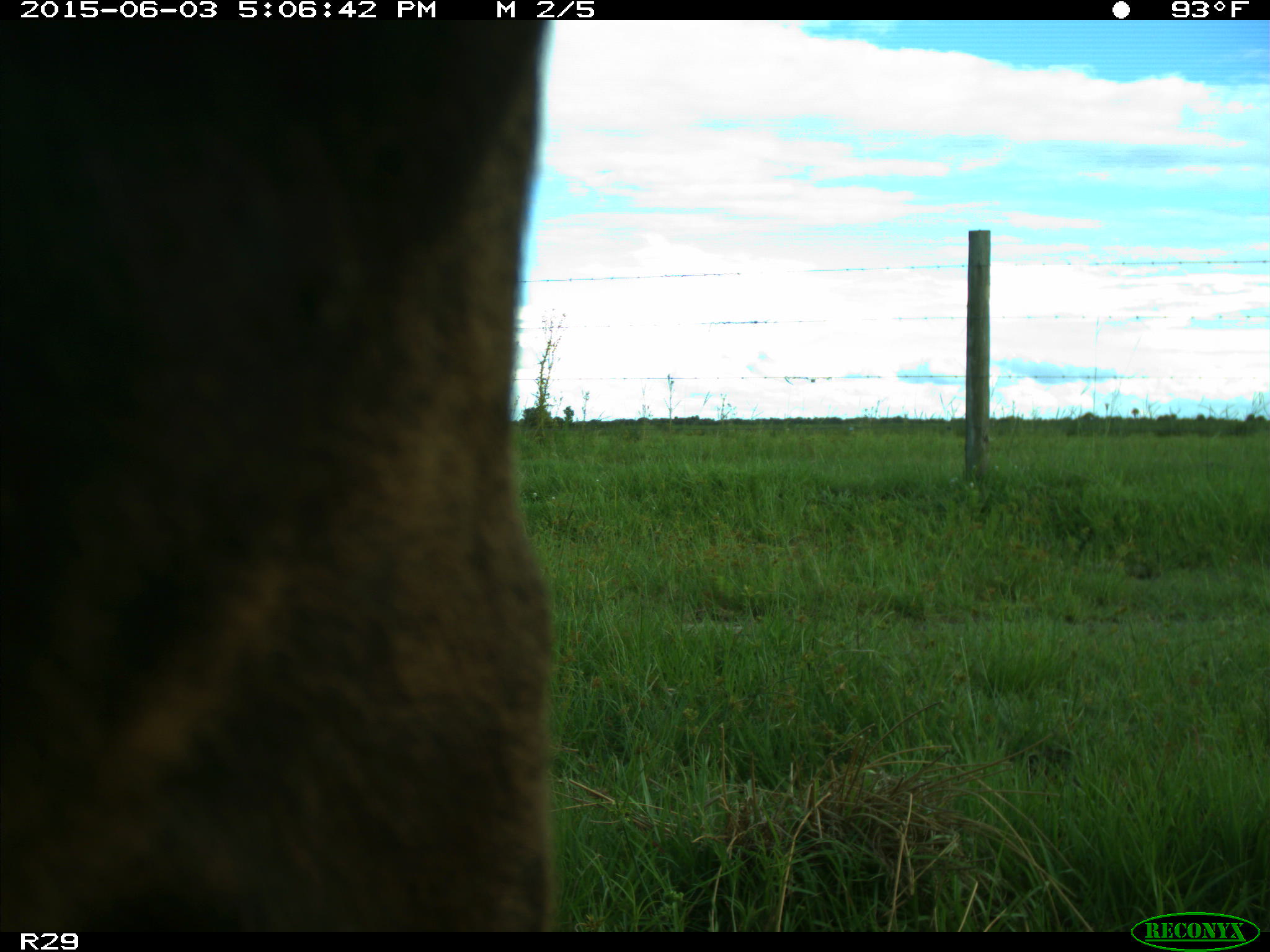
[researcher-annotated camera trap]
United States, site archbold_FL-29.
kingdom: Animalia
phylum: Chordata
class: Mammalia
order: Artiodactyla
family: Bovidae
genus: Bos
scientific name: Bos taurus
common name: domestic cow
Bos taurus (domestic cow).